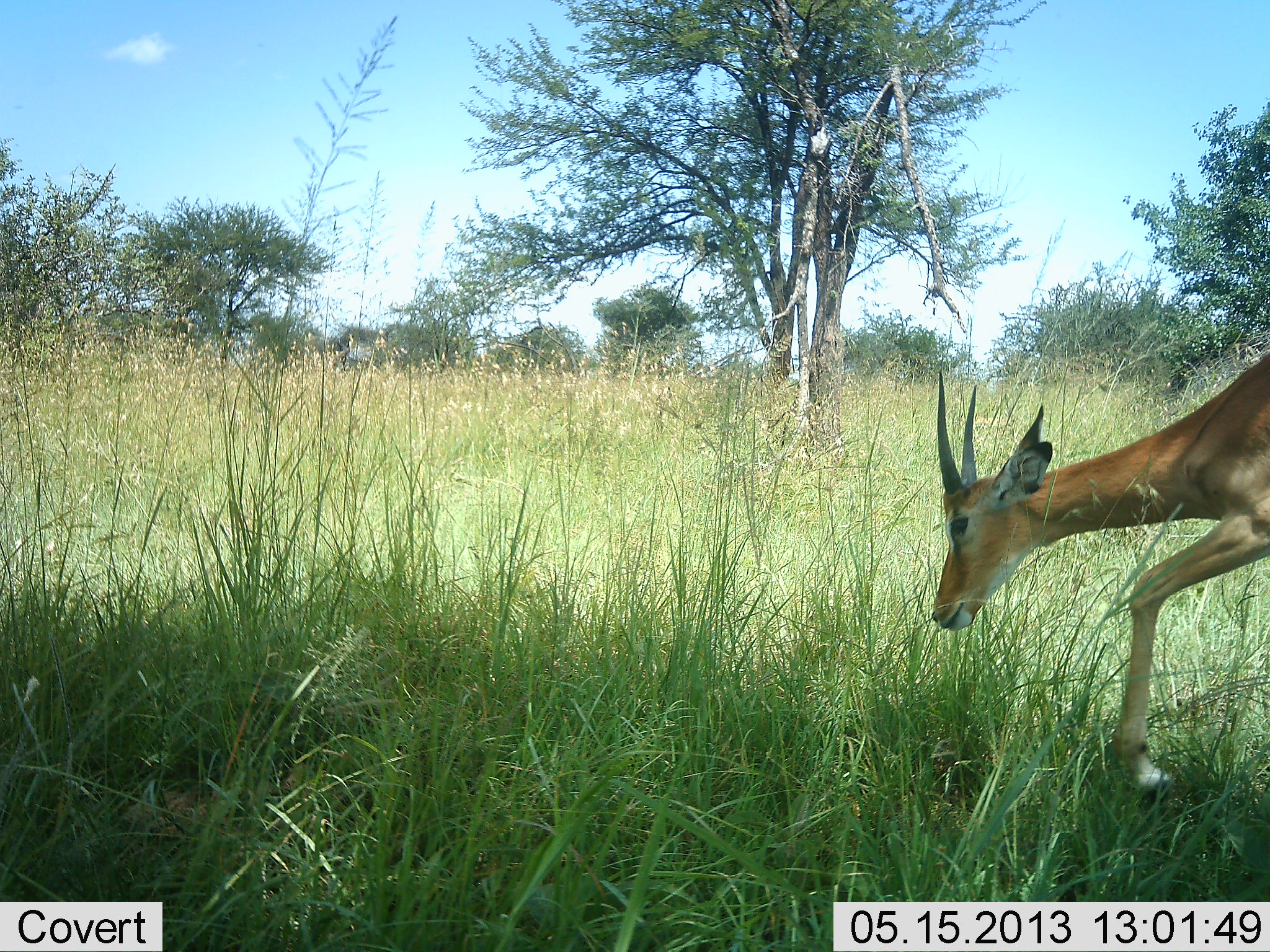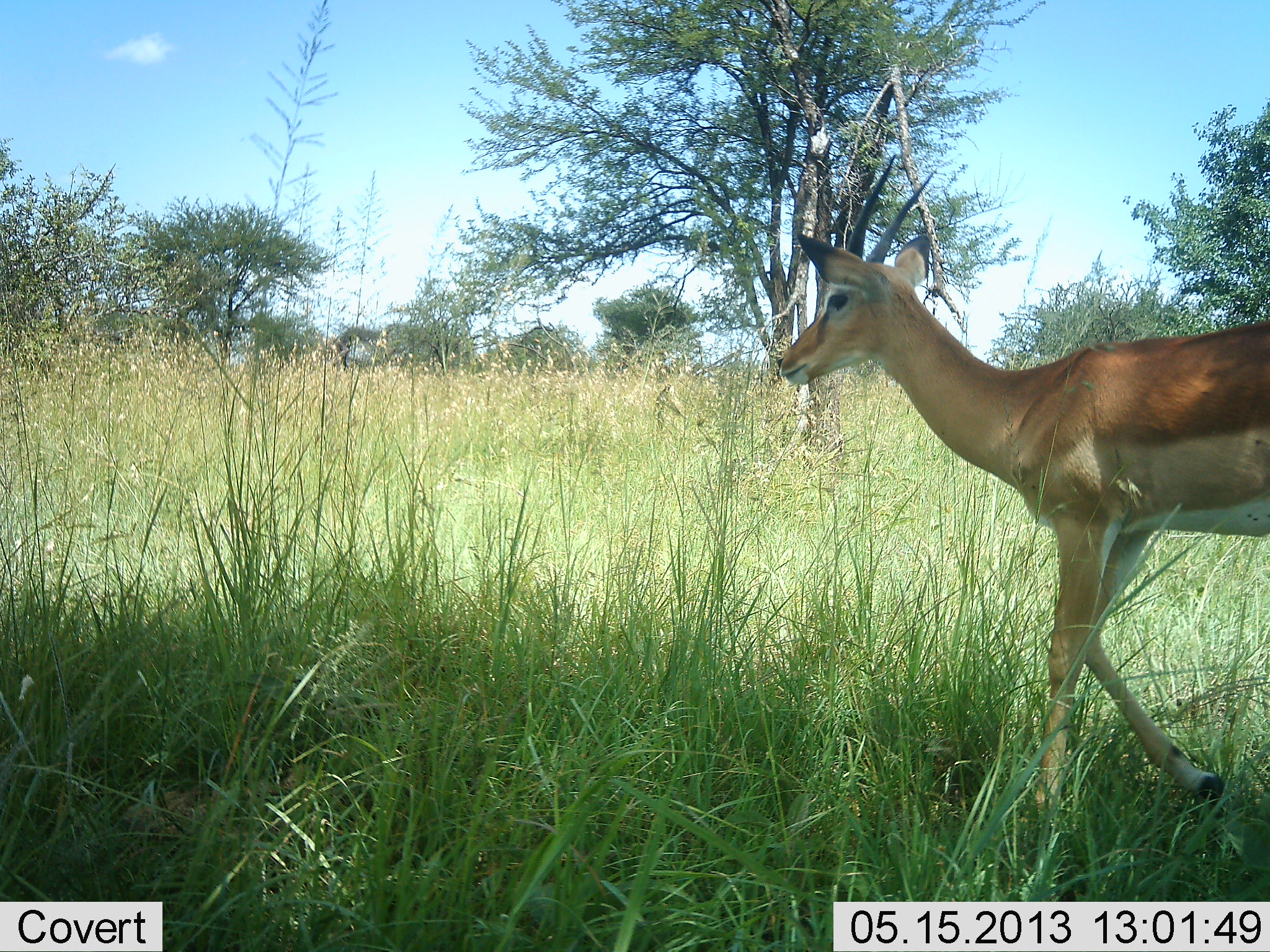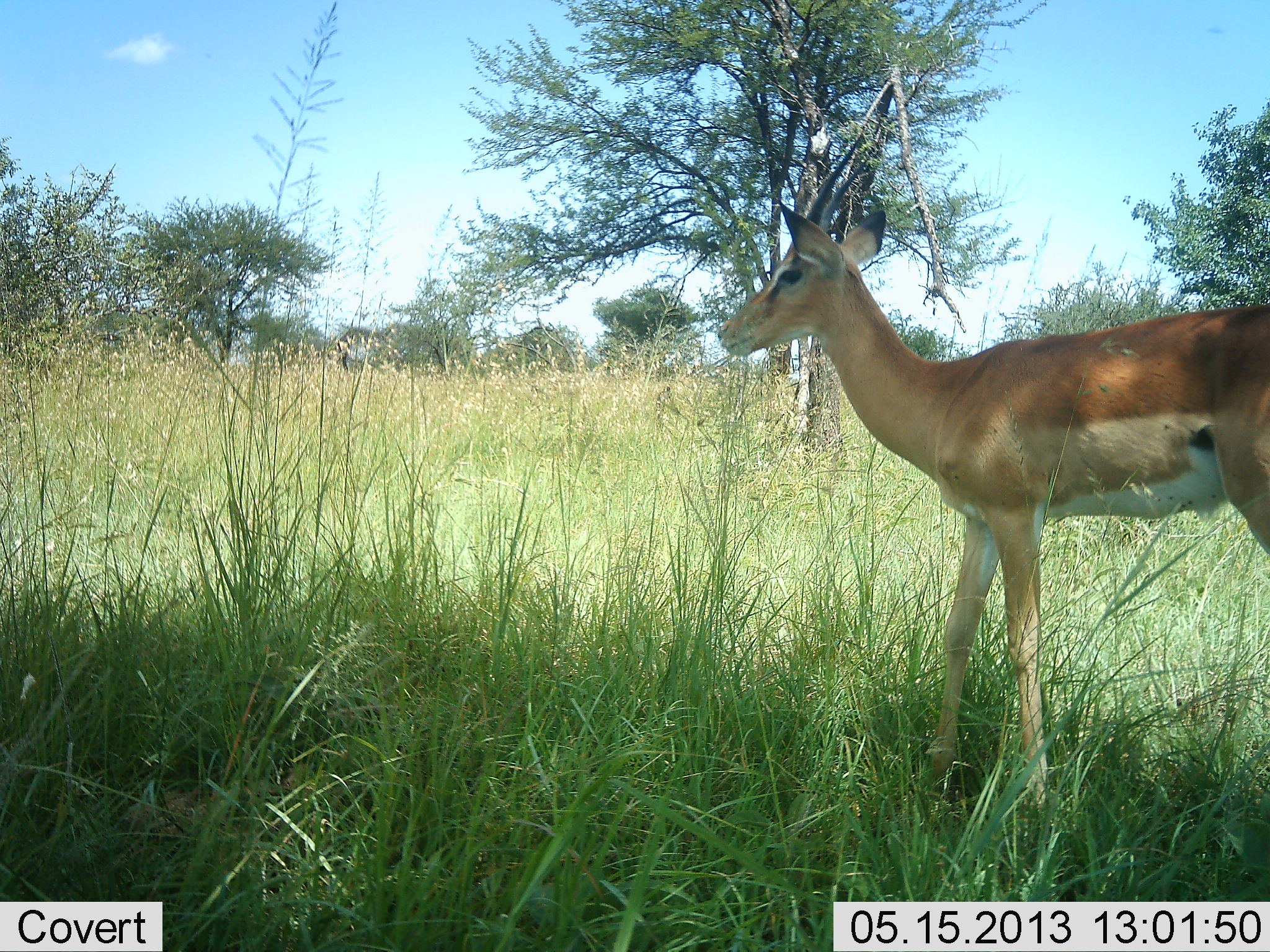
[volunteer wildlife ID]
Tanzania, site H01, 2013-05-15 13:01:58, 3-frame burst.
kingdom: Animalia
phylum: Chordata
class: Mammalia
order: Artiodactyla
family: Bovidae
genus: Nanger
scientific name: Nanger granti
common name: grant's gazelle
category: gazellegrants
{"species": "gazellegrants (grant's gazelle) (Nanger granti)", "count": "1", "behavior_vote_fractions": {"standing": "30%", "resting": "0%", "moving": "80%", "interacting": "0%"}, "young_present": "0%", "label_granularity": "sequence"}